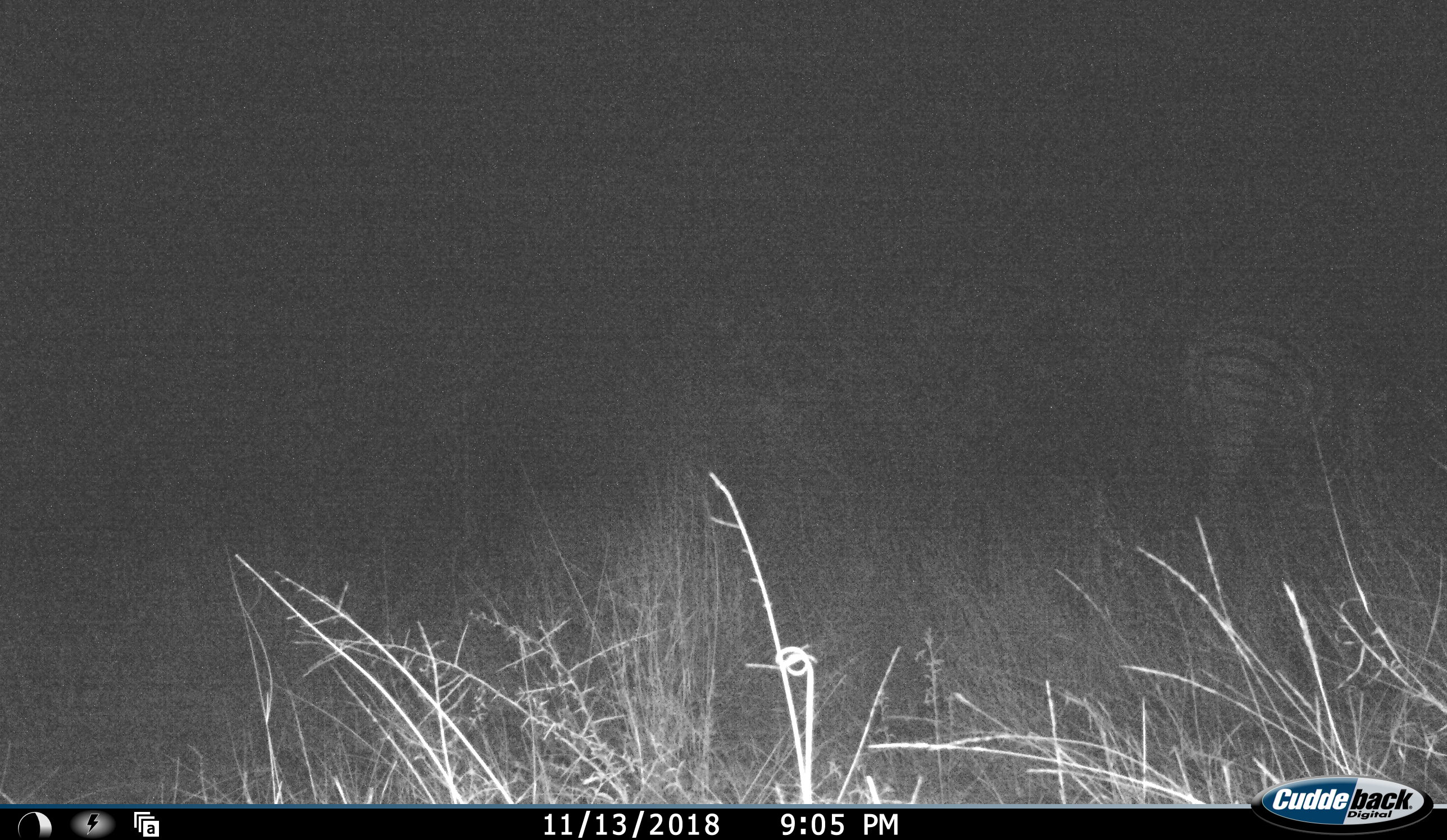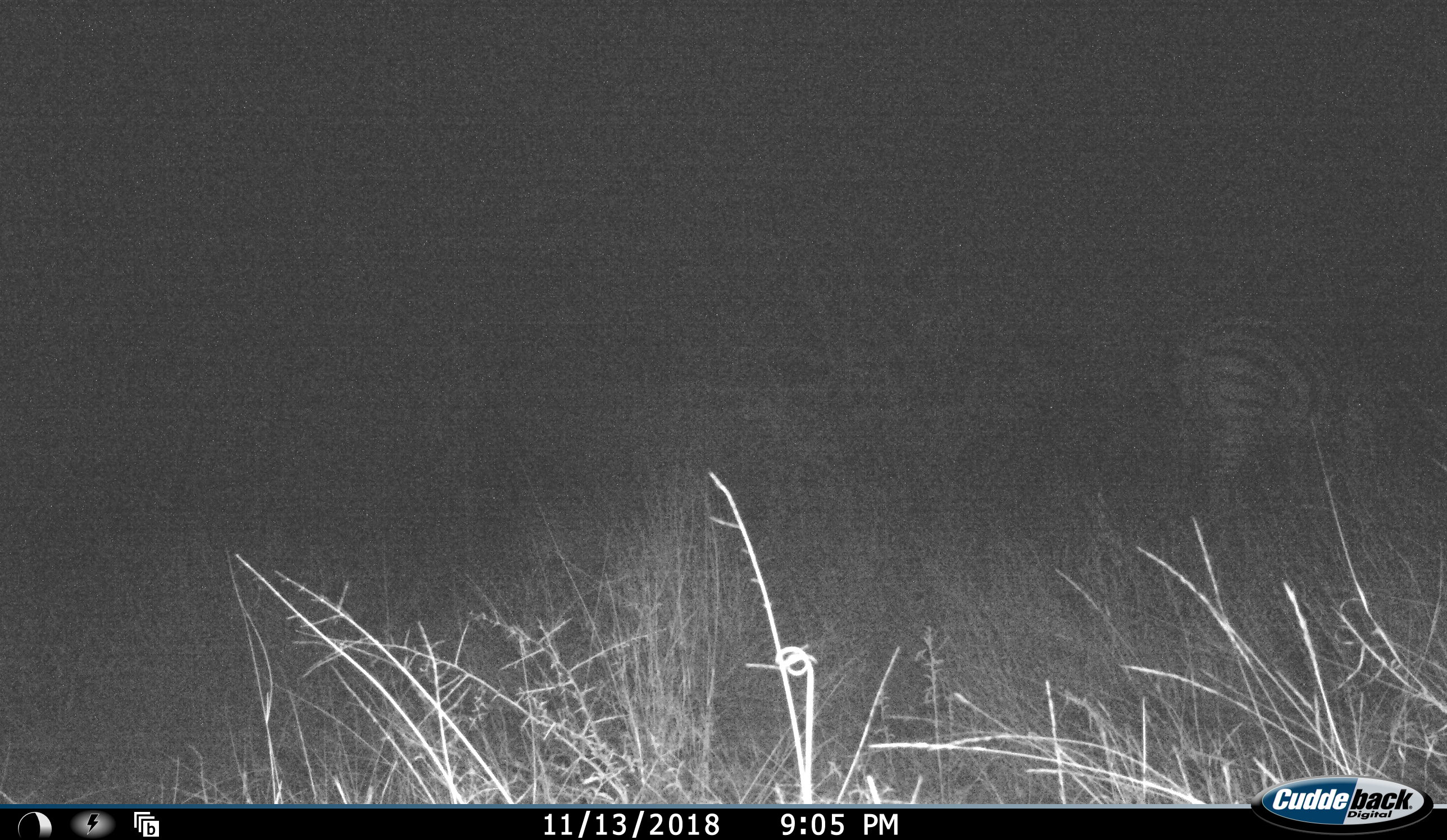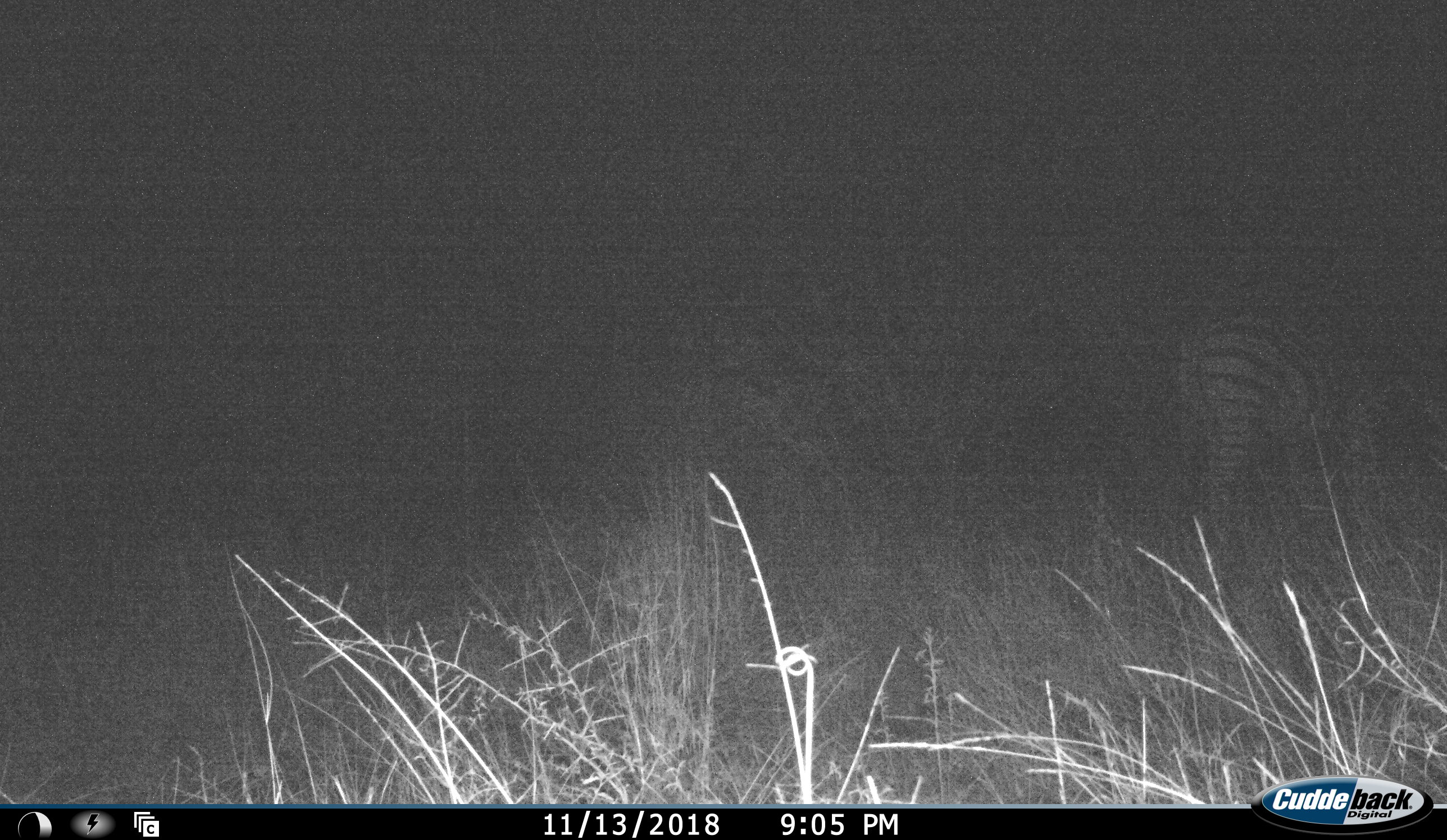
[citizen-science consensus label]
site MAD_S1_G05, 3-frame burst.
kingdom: Animalia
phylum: Chordata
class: Mammalia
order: Perissodactyla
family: Equidae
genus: Equus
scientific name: Equus quagga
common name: plains zebra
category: zebraplains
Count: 1.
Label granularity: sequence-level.